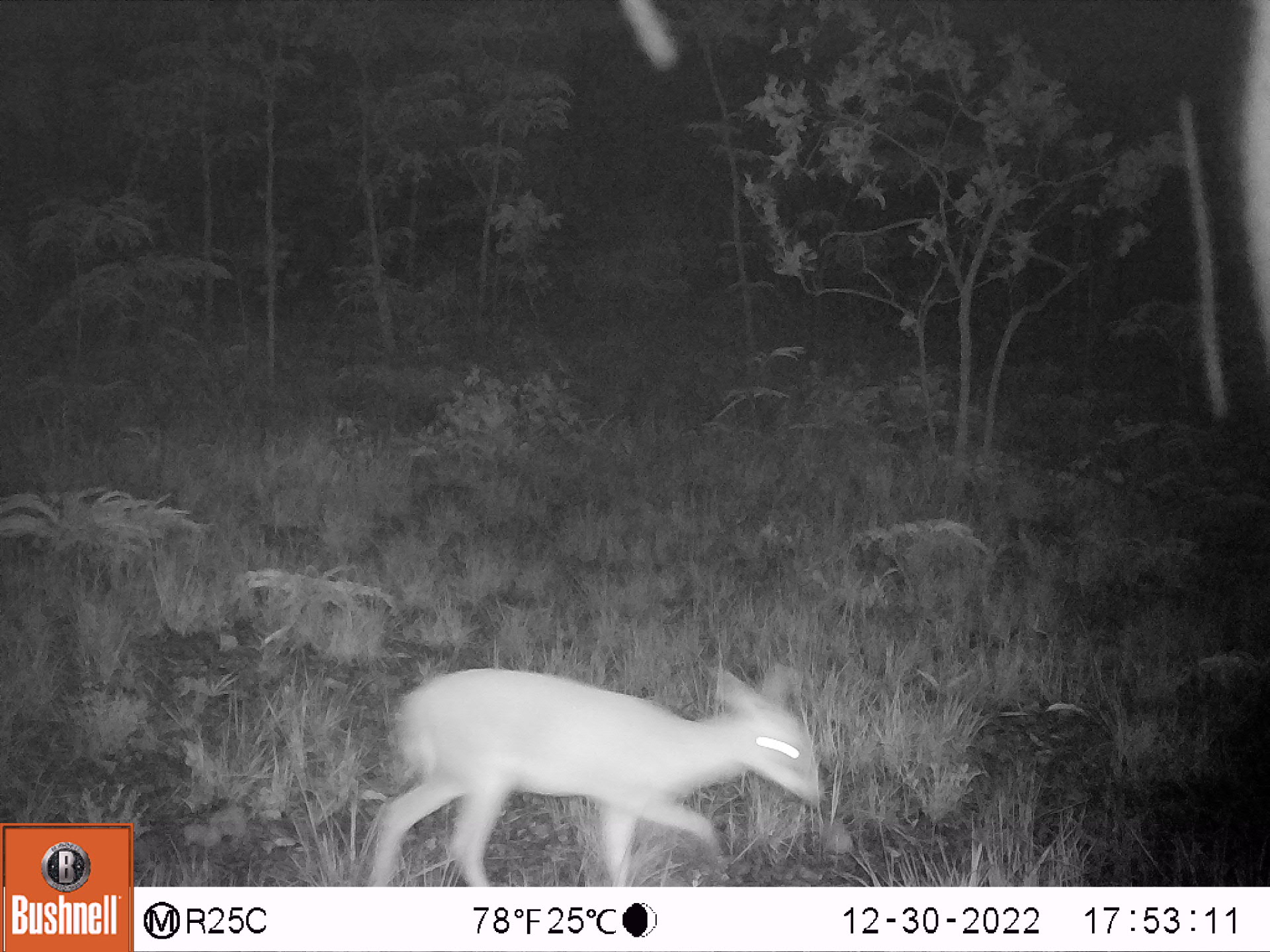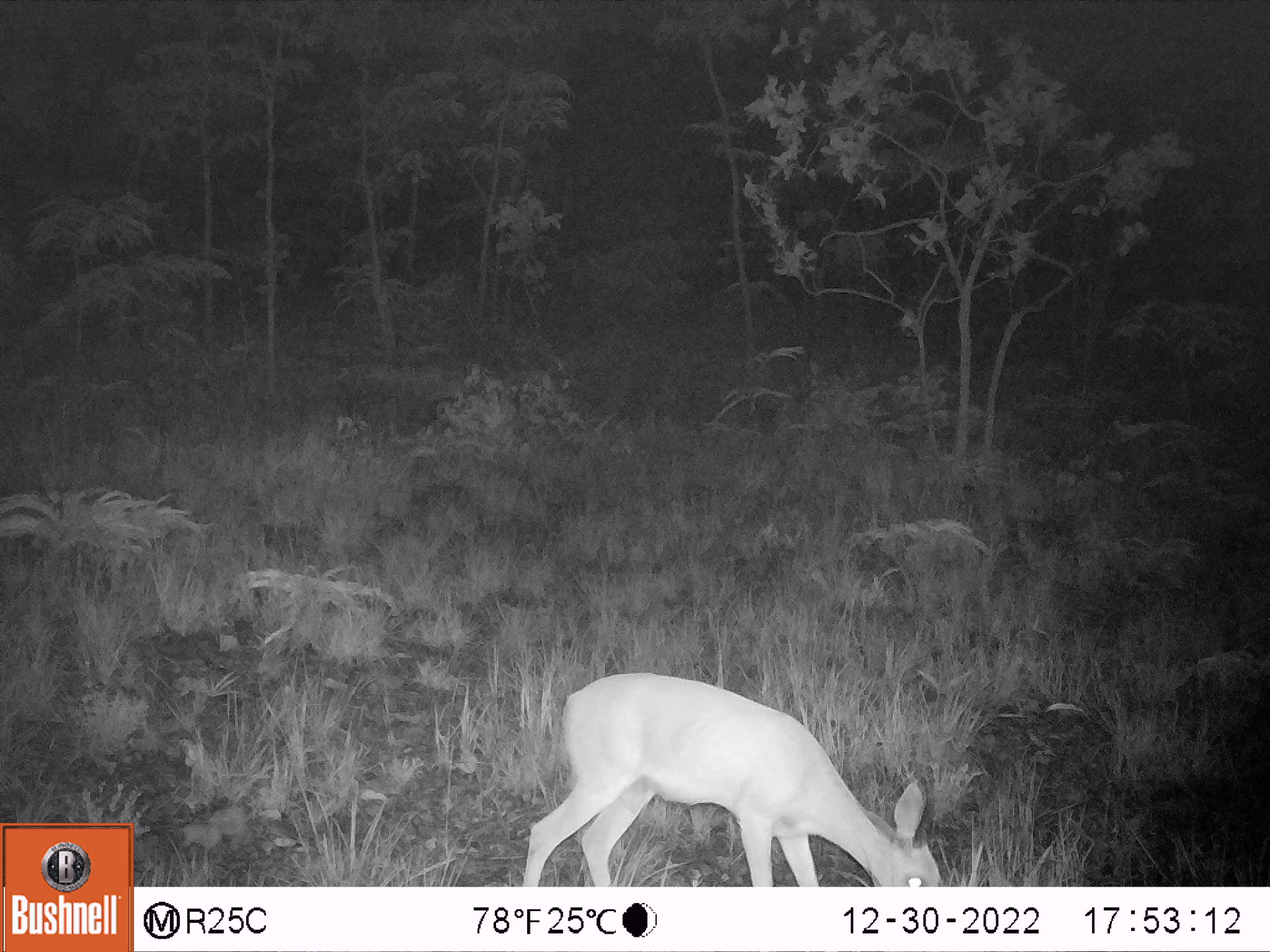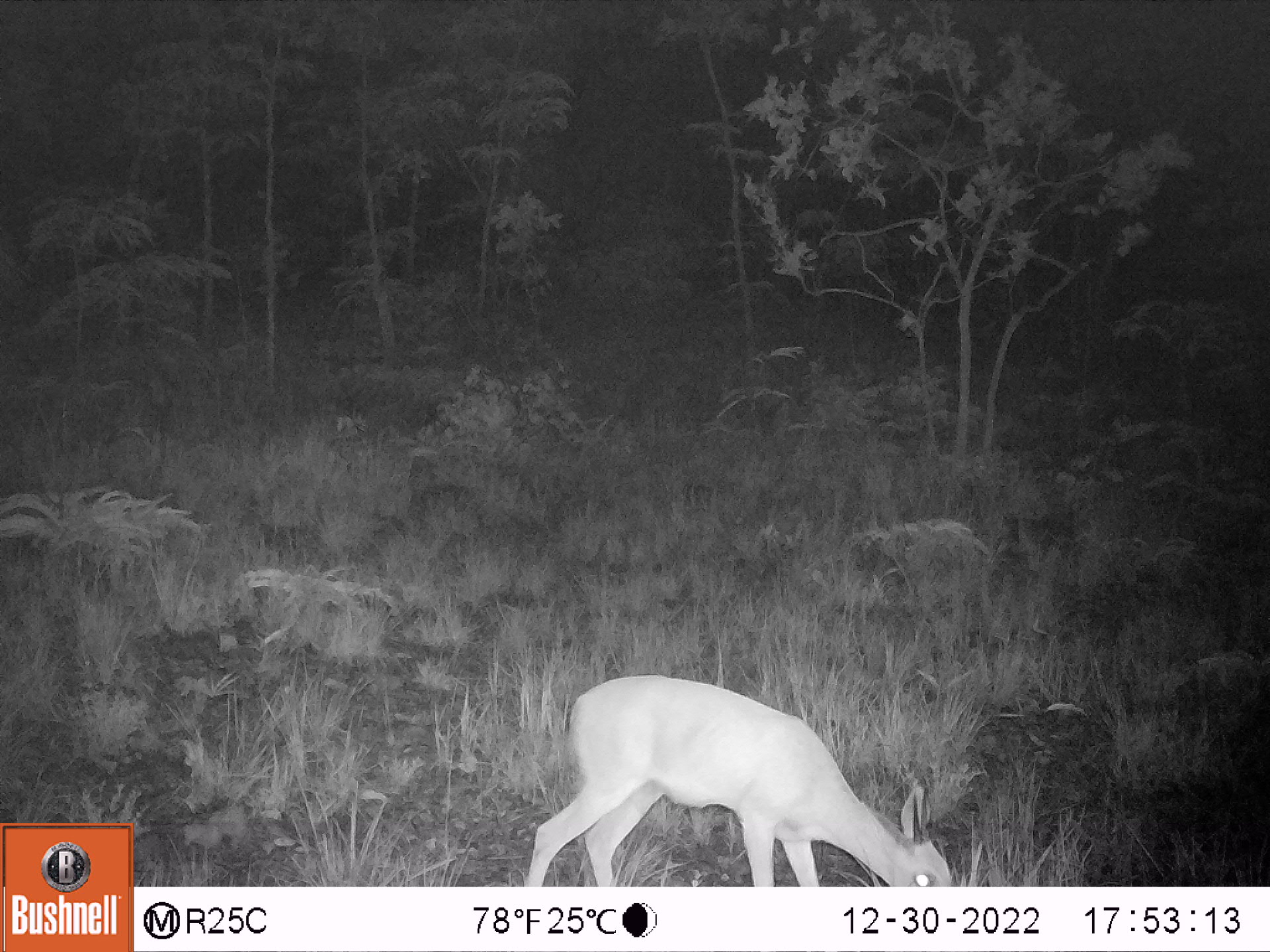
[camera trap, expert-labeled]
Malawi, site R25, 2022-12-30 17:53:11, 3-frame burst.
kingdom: Animalia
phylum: Chordata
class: Mammalia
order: Artiodactyla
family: Bovidae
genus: Sylvicapra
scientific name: Sylvicapra grimmia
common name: common duiker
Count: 1.